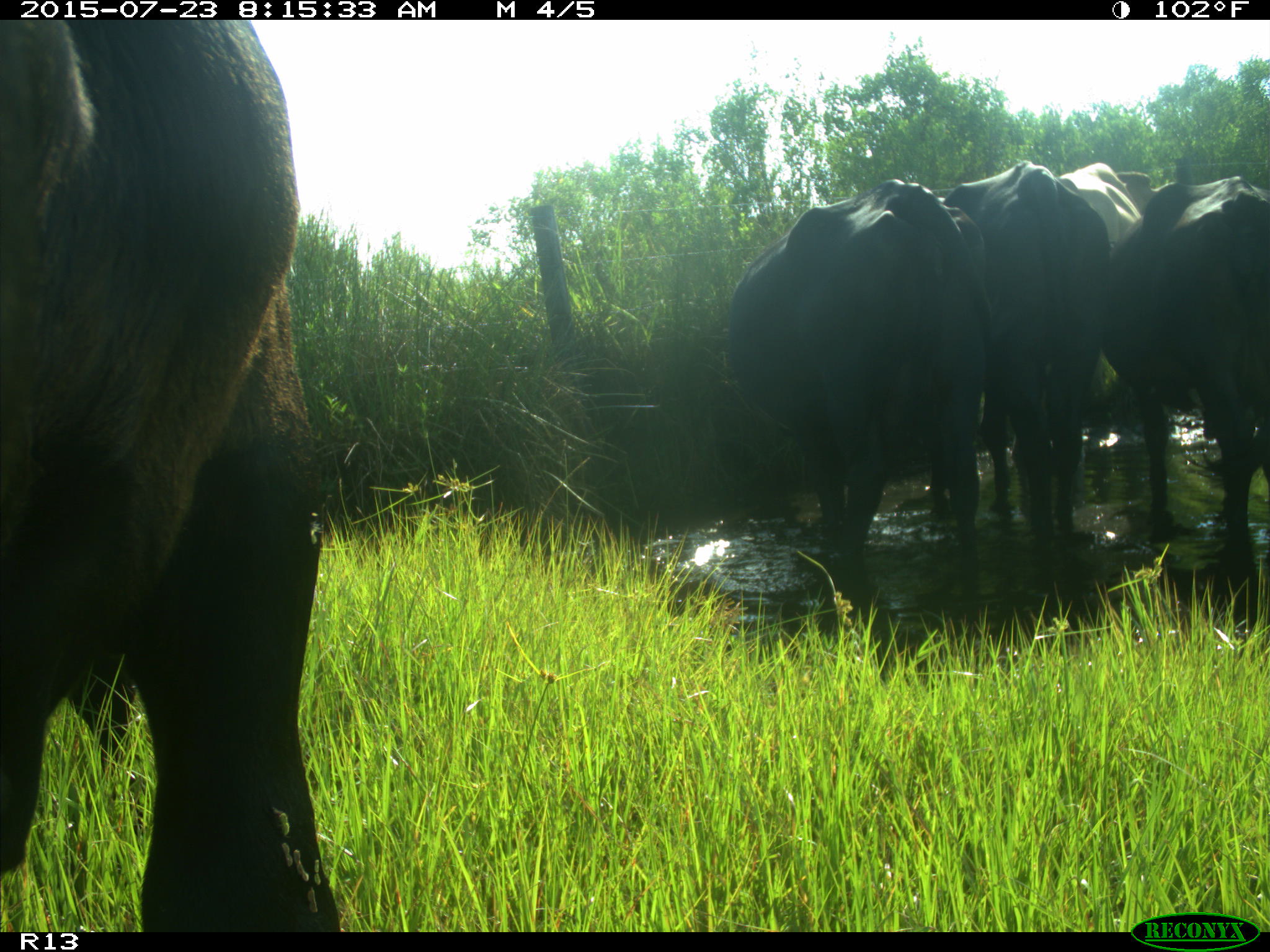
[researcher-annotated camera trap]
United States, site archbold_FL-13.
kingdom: Animalia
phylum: Chordata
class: Mammalia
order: Artiodactyla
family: Bovidae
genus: Bos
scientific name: Bos taurus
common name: domestic cow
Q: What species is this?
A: Bos taurus (domestic cow).